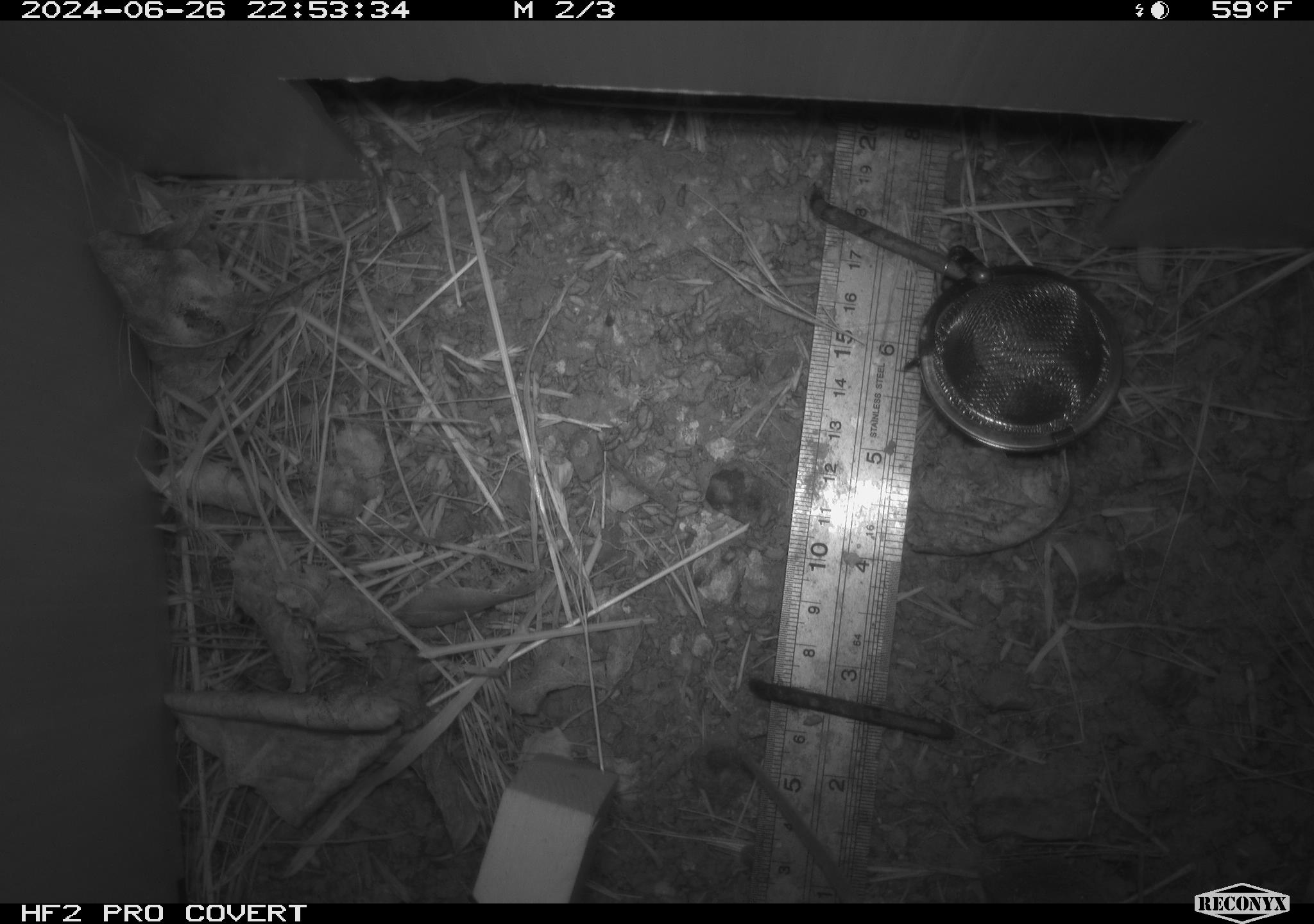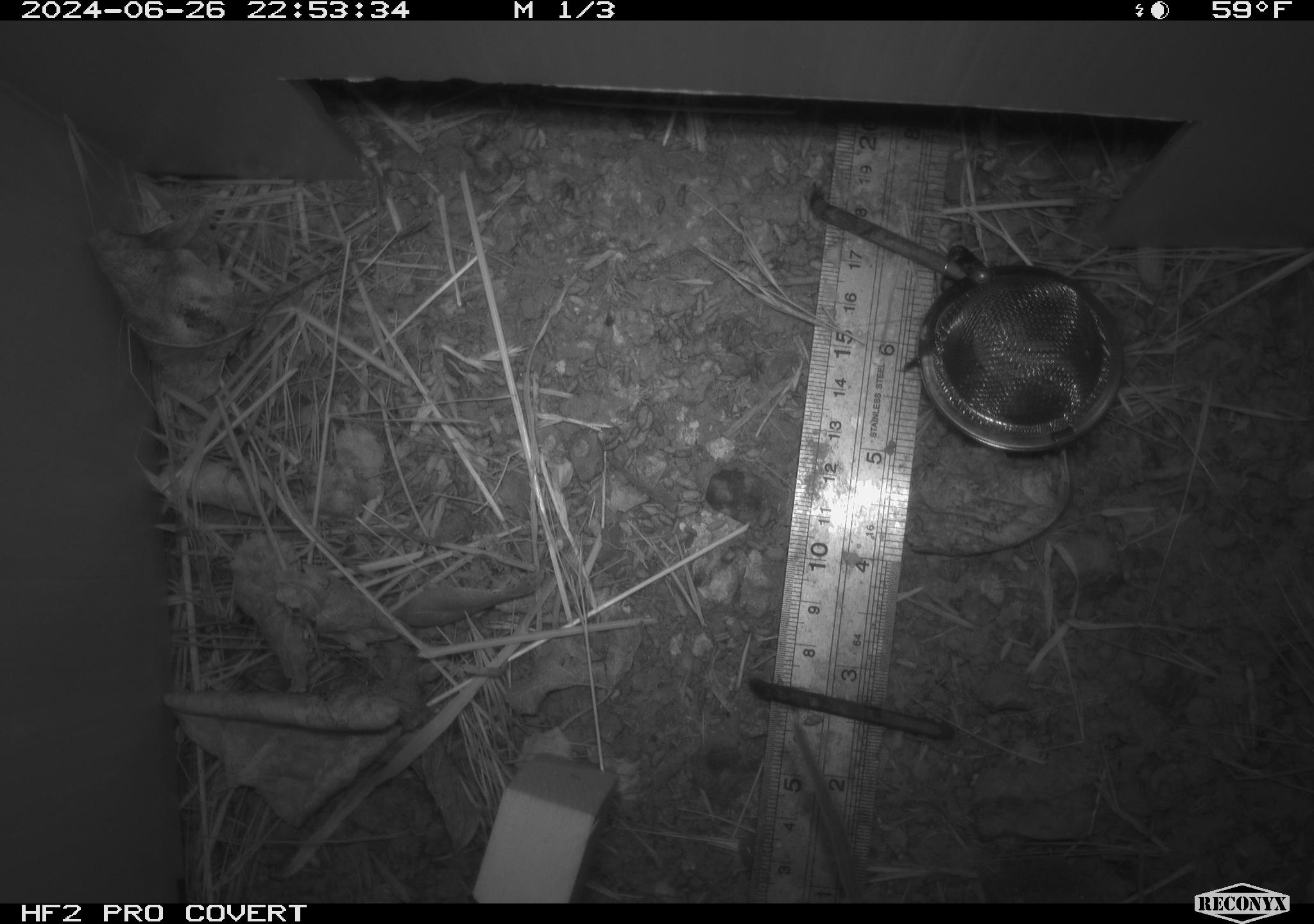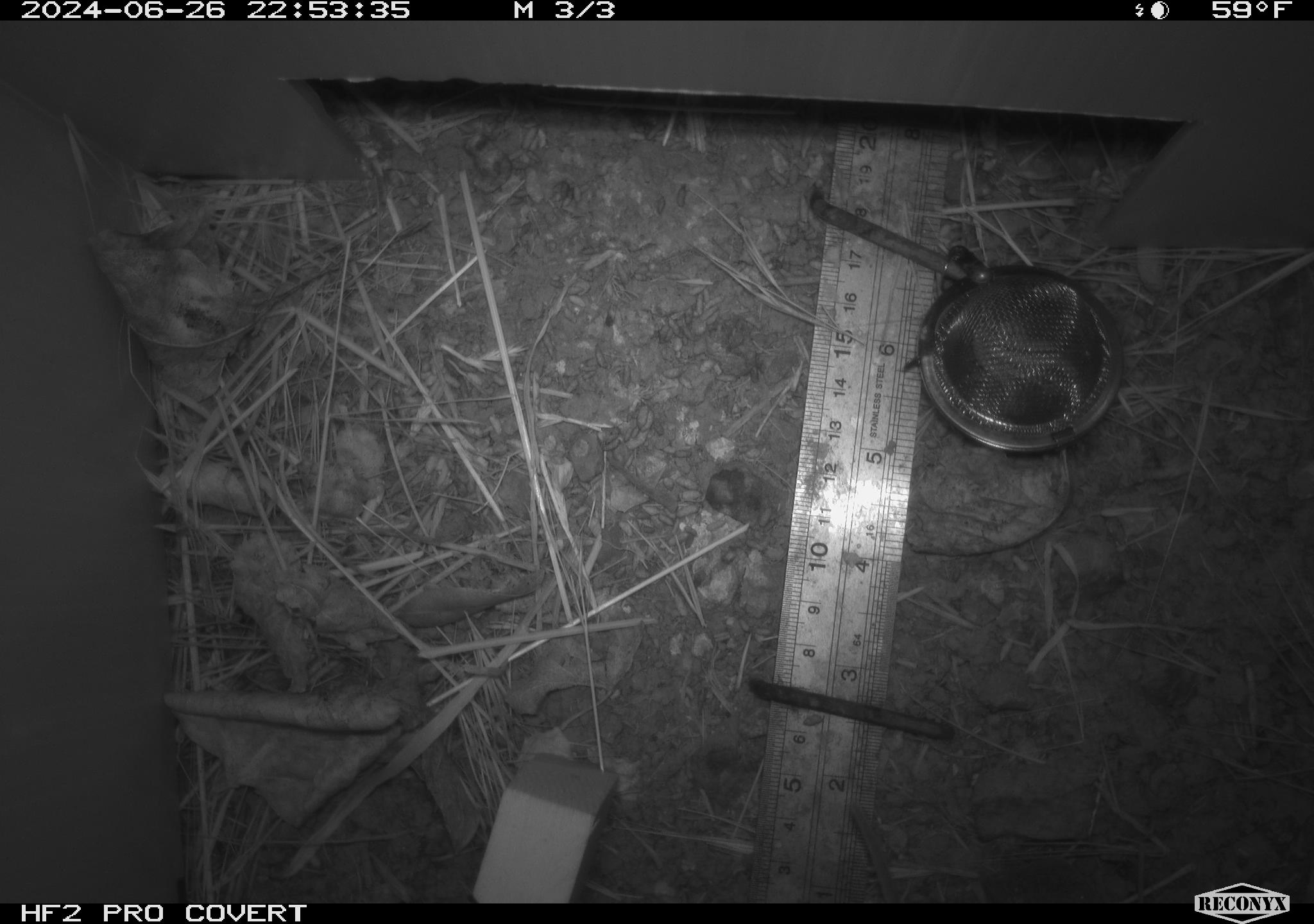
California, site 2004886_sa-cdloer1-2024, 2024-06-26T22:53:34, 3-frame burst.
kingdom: Animalia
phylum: Chordata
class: Mammalia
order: Rodentia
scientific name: Rodentia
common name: mouse species